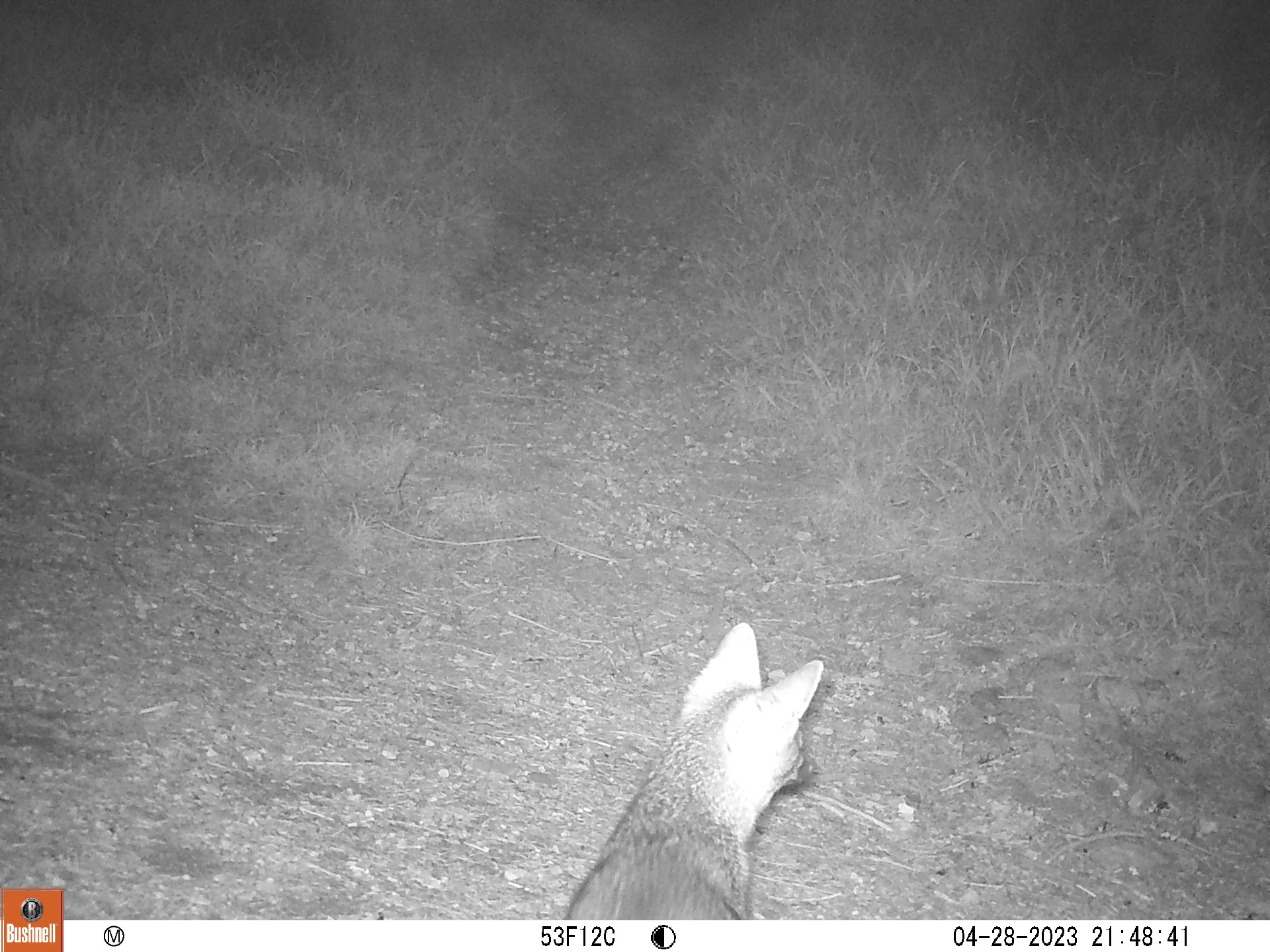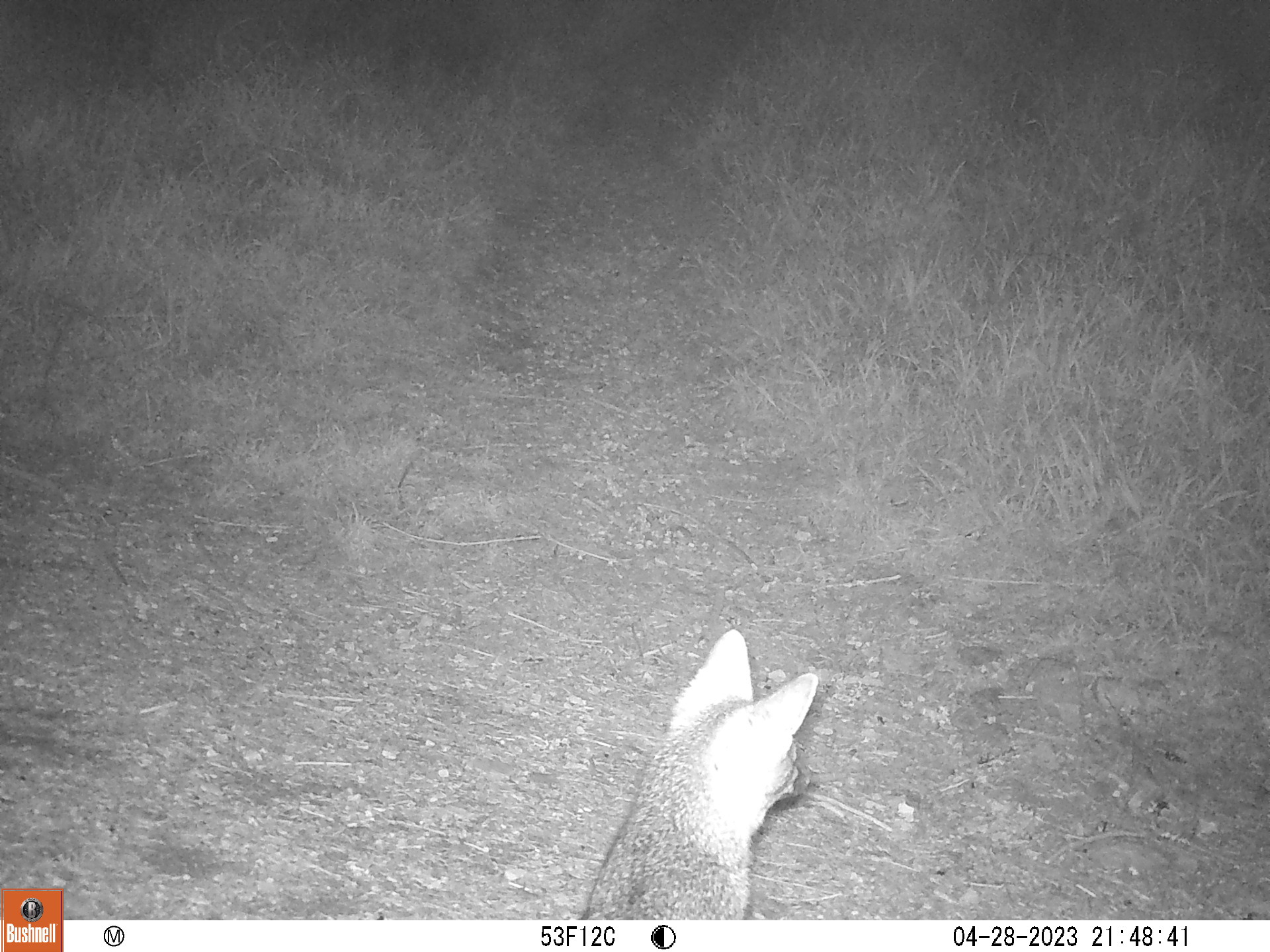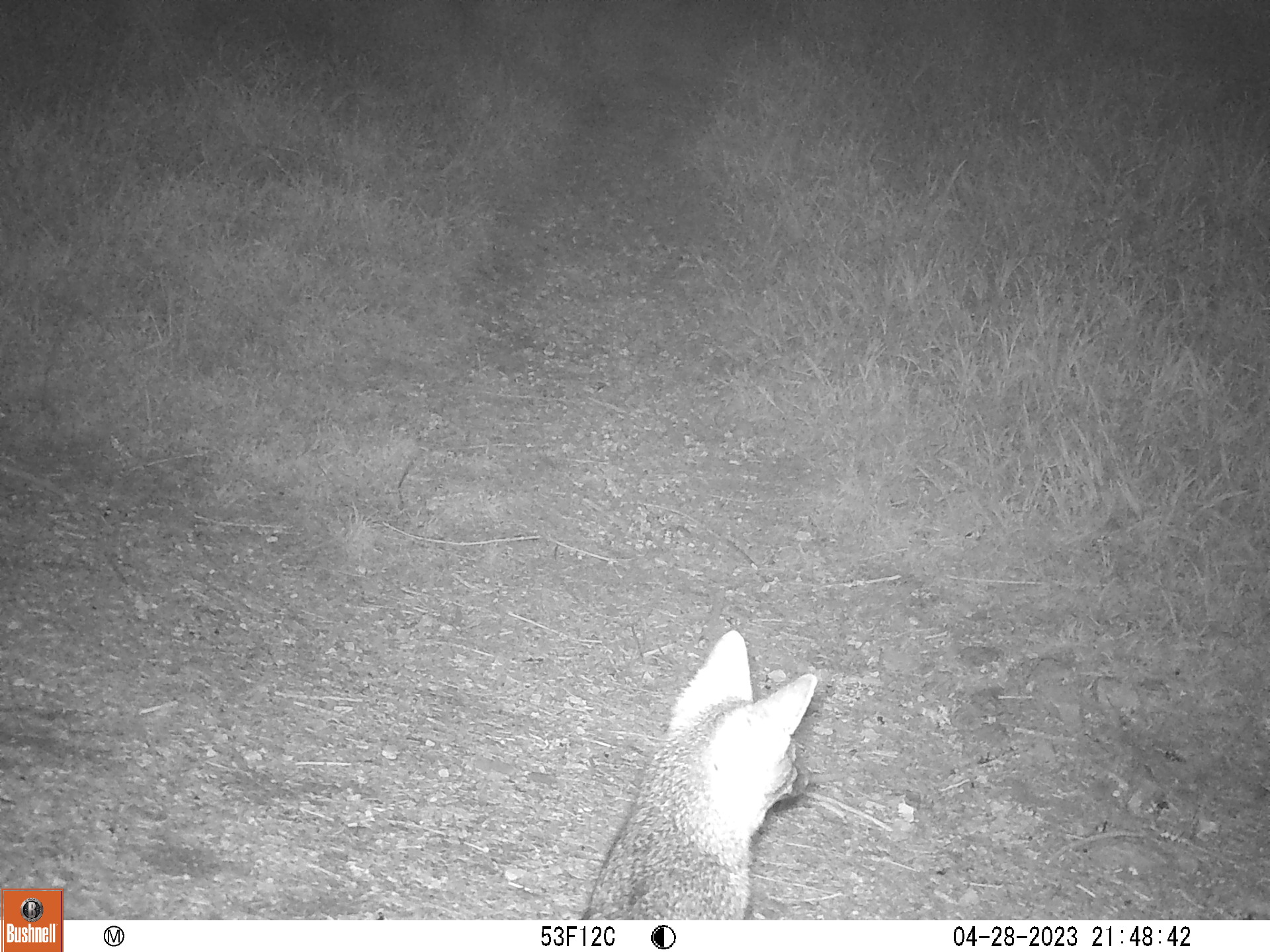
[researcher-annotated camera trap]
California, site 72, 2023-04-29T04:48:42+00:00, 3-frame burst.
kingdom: Animalia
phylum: Chordata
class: Mammalia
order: Carnivora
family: Canidae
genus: Urocyon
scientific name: Urocyon cinereoargenteus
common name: gray fox